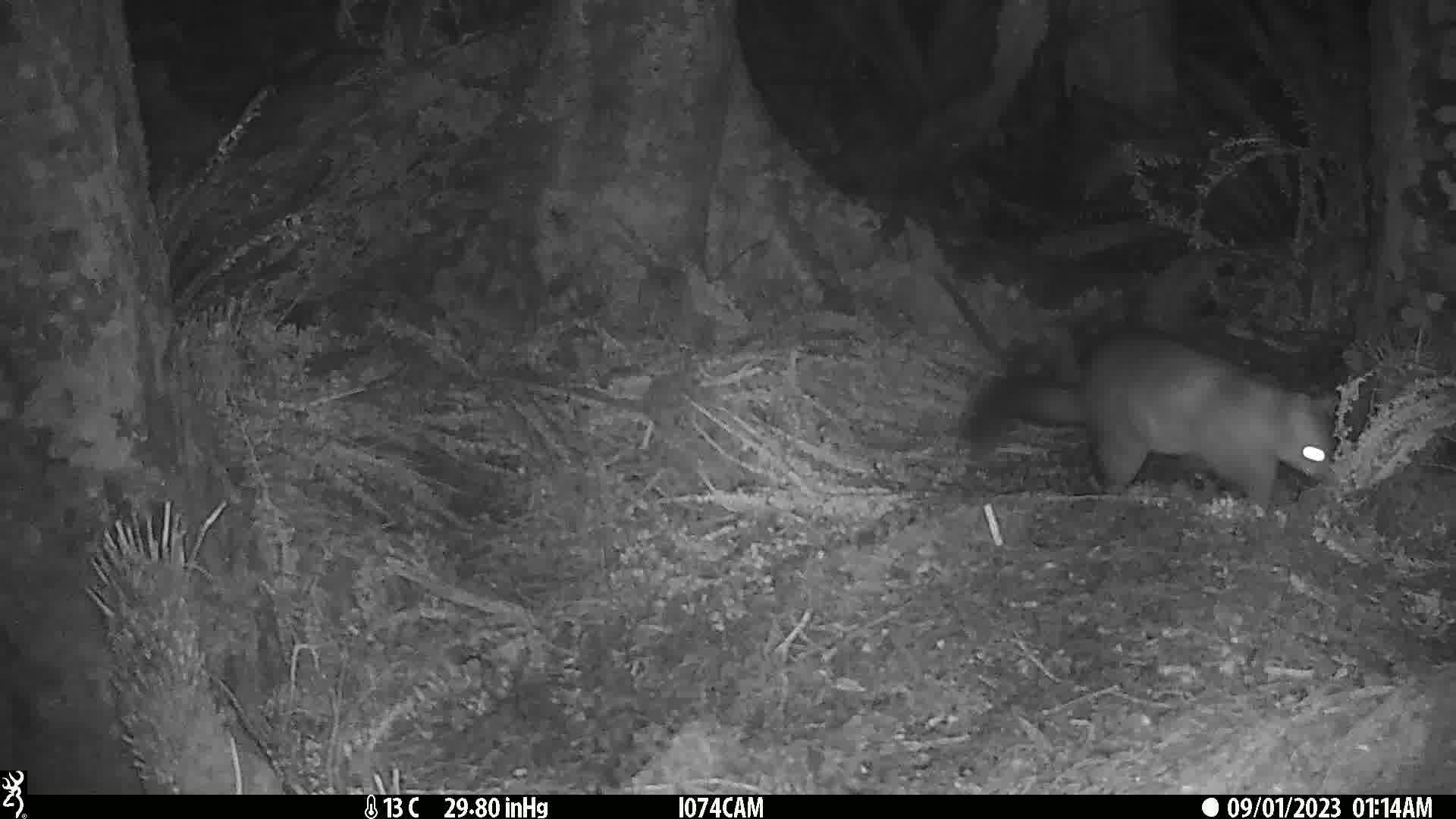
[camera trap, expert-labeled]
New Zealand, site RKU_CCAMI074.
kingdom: Animalia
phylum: Chordata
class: Mammalia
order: Diprotodontia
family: Phalangeridae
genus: Trichosurus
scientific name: Trichosurus vulpecula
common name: common brushtail possum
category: possum